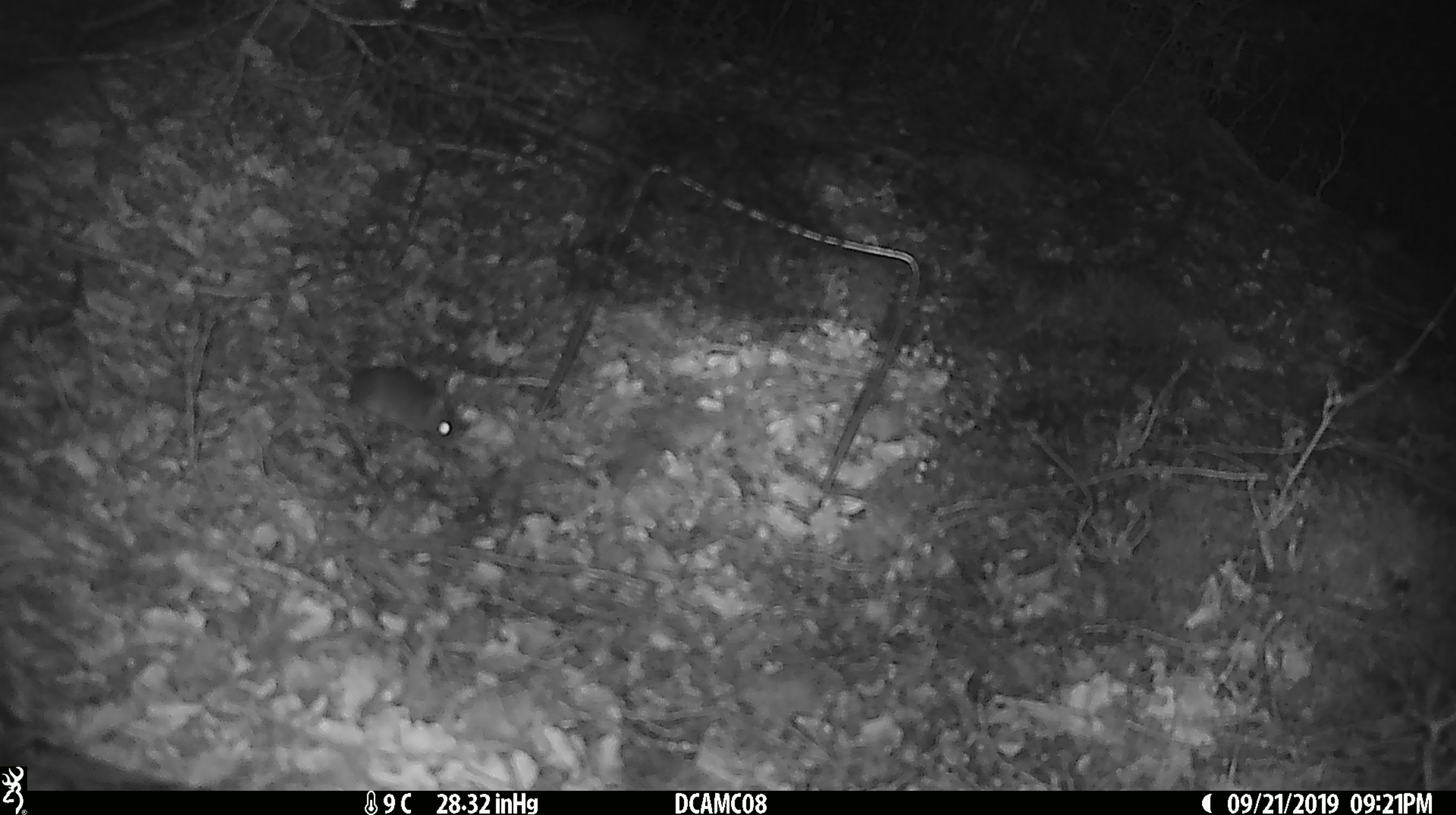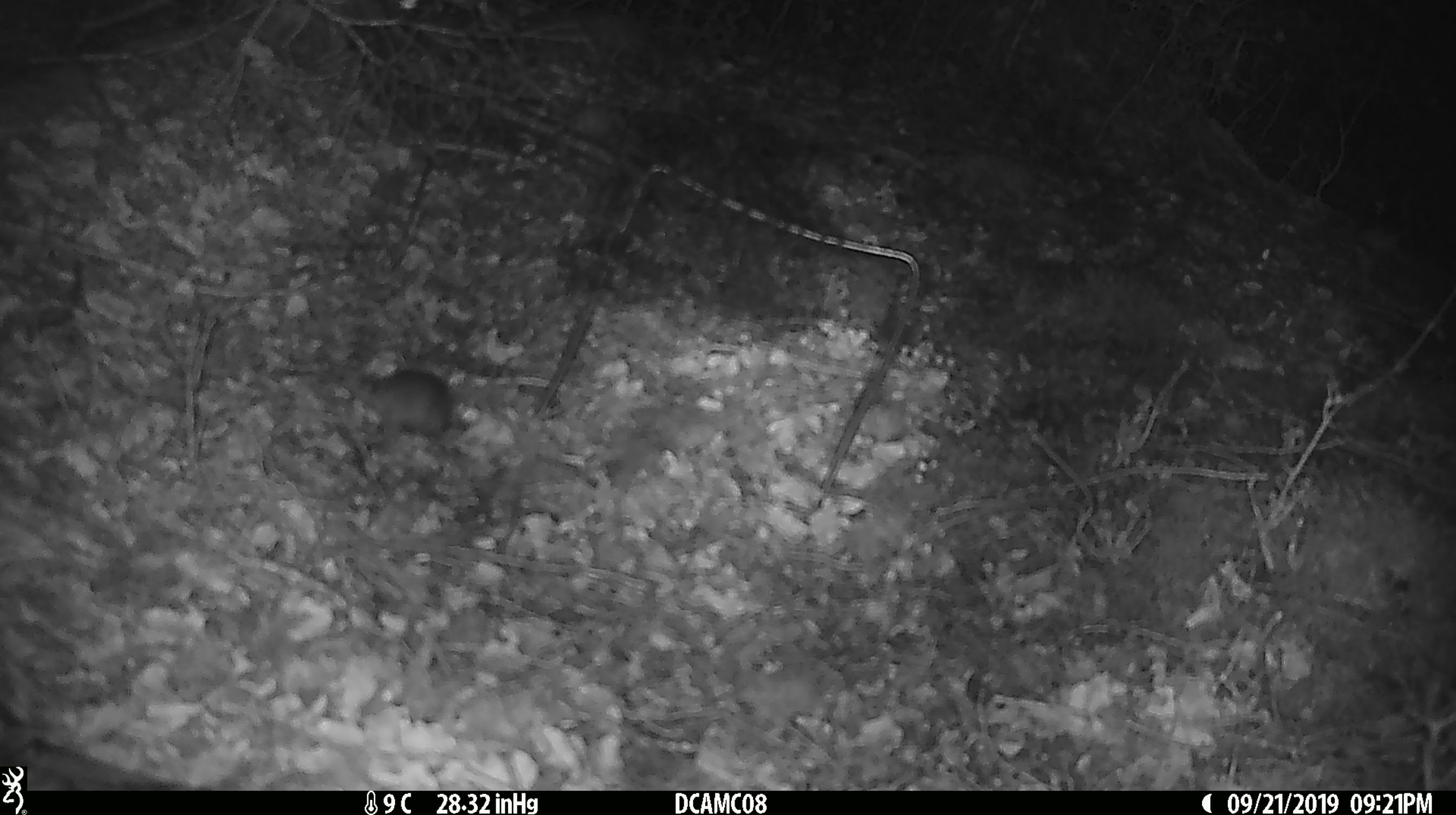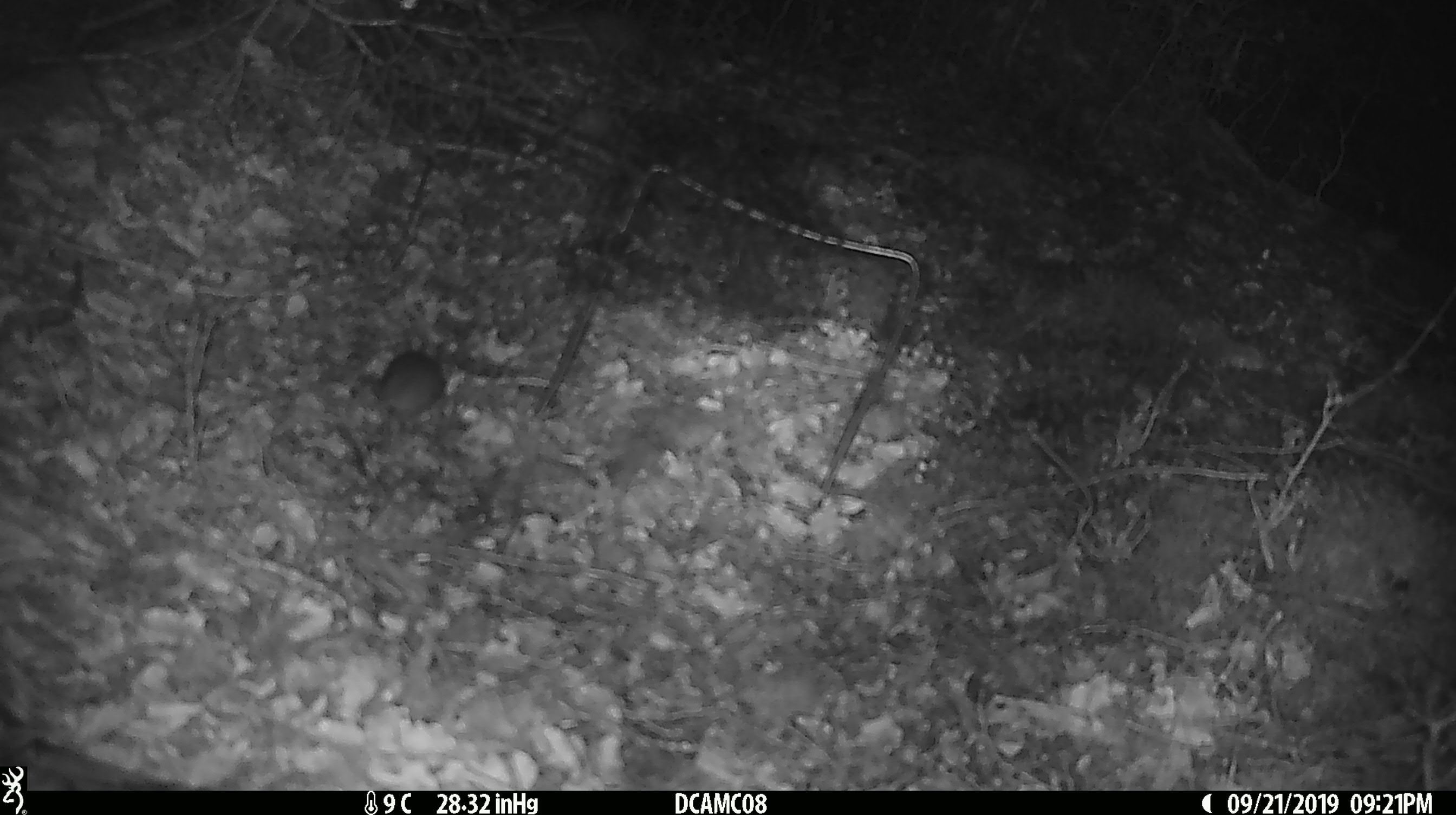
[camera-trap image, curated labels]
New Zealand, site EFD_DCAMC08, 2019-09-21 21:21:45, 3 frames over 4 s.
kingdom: Animalia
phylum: Chordata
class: Mammalia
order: Rodentia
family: Muridae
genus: Mus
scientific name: Mus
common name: mouse